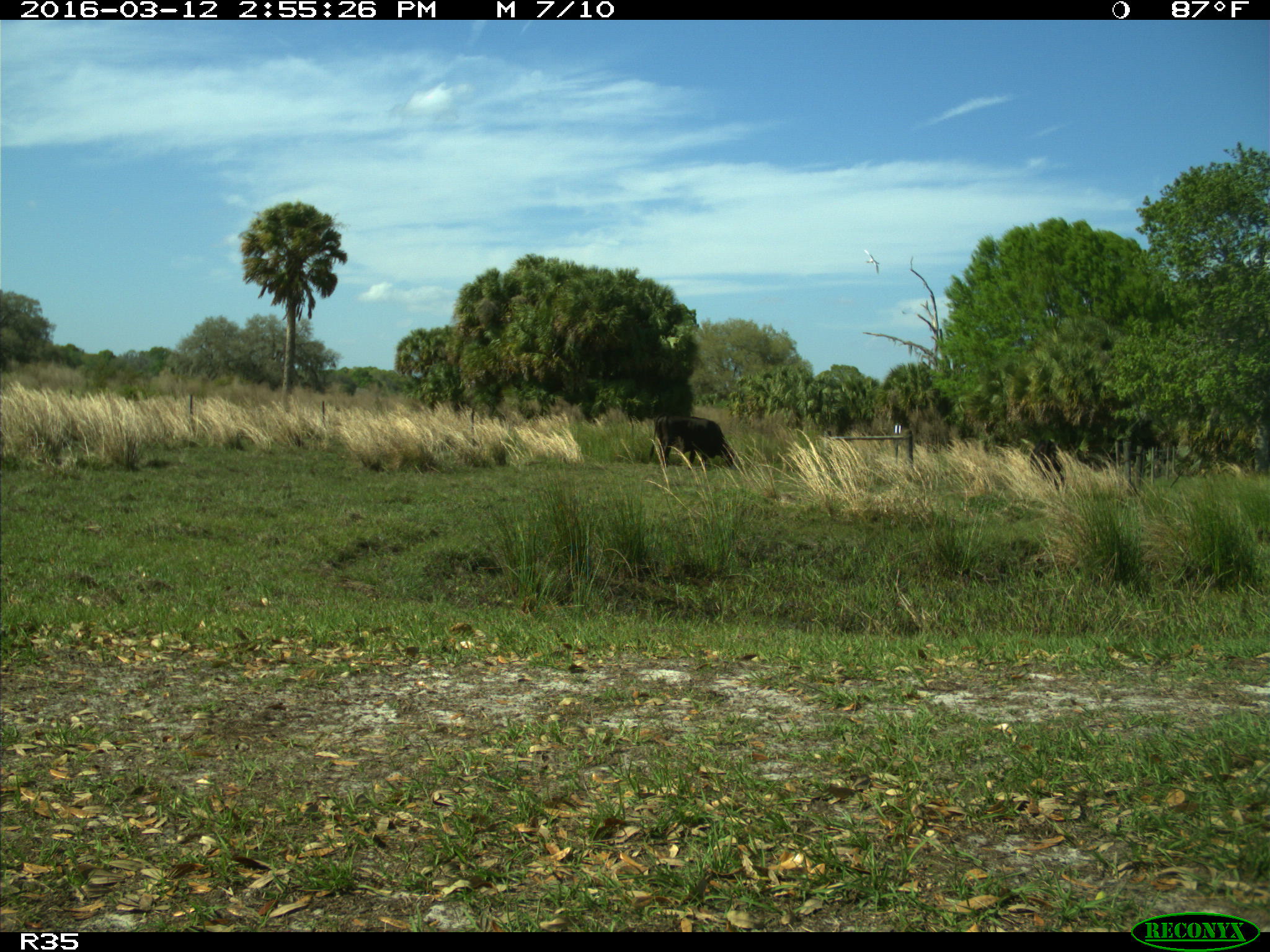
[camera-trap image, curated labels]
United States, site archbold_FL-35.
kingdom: Animalia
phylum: Chordata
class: Mammalia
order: Artiodactyla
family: Bovidae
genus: Bos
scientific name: Bos taurus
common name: domestic cow